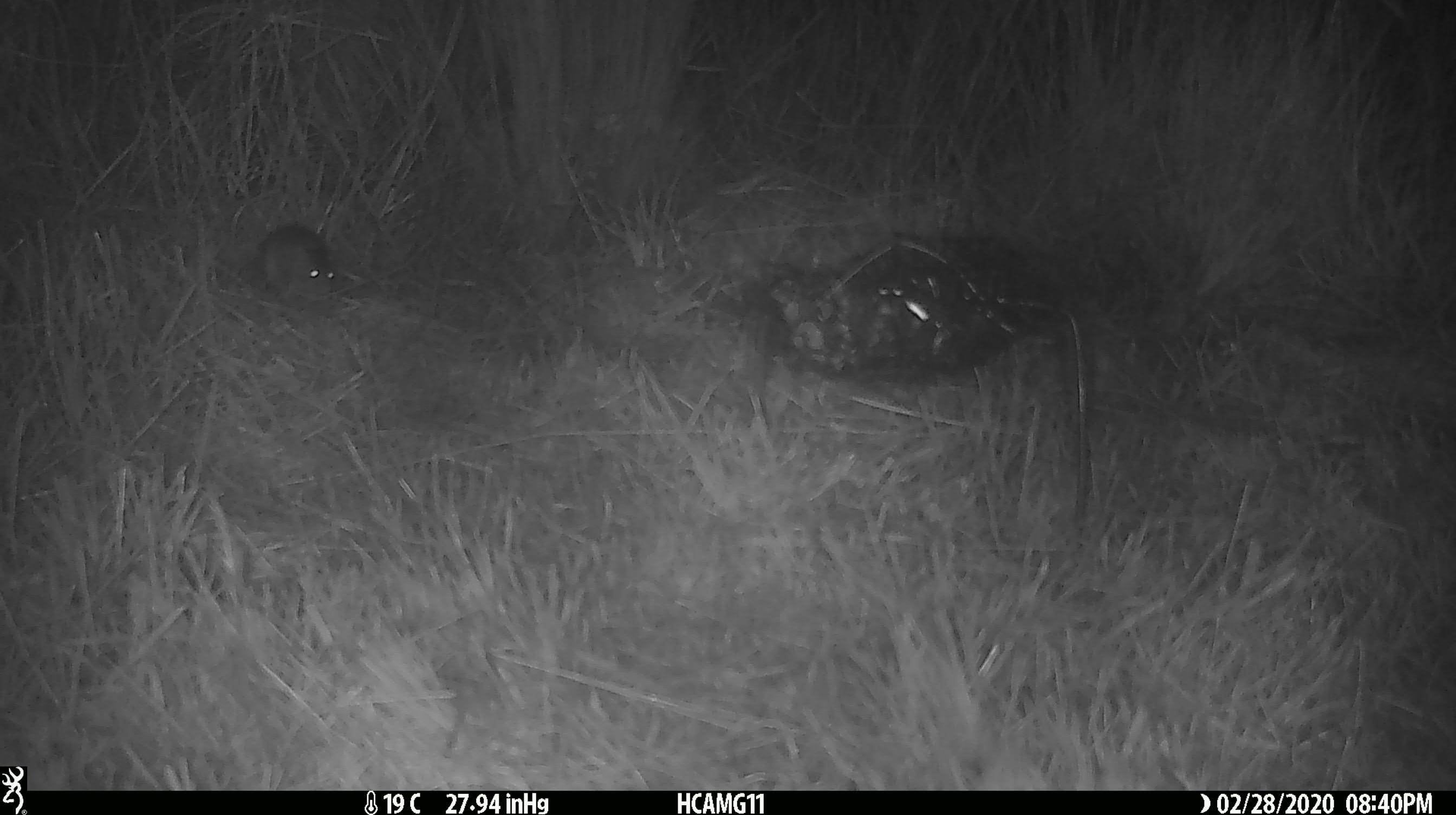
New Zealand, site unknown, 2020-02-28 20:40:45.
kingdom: Animalia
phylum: Chordata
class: Mammalia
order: Rodentia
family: Muridae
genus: Mus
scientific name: Mus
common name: mouse